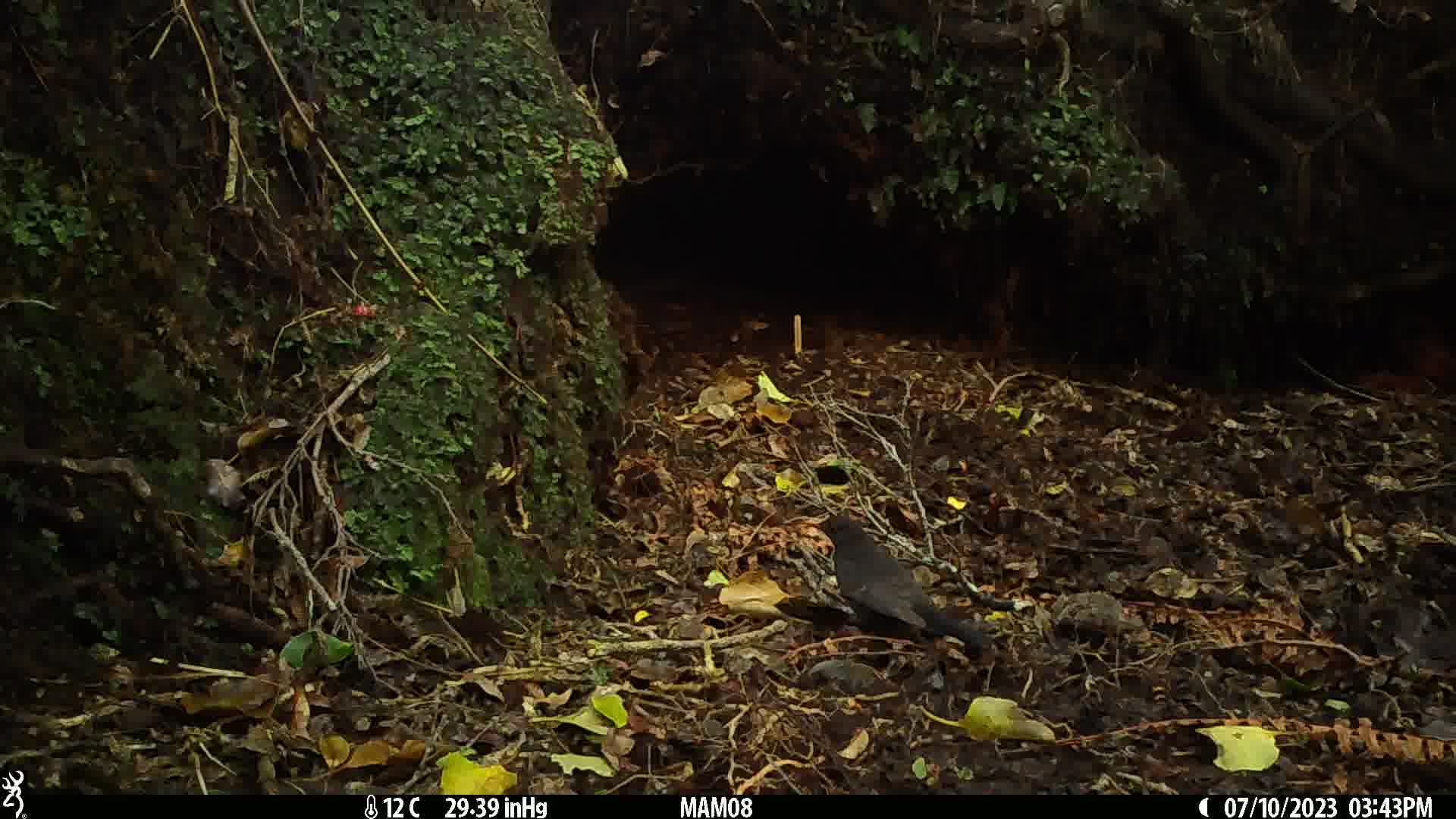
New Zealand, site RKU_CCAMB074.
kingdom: Animalia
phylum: Chordata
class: Aves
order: Passeriformes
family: Turdidae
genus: Turdus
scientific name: Turdus merula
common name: eurasian blackbird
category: blackbird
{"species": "blackbird (eurasian blackbird) (Turdus merula)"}